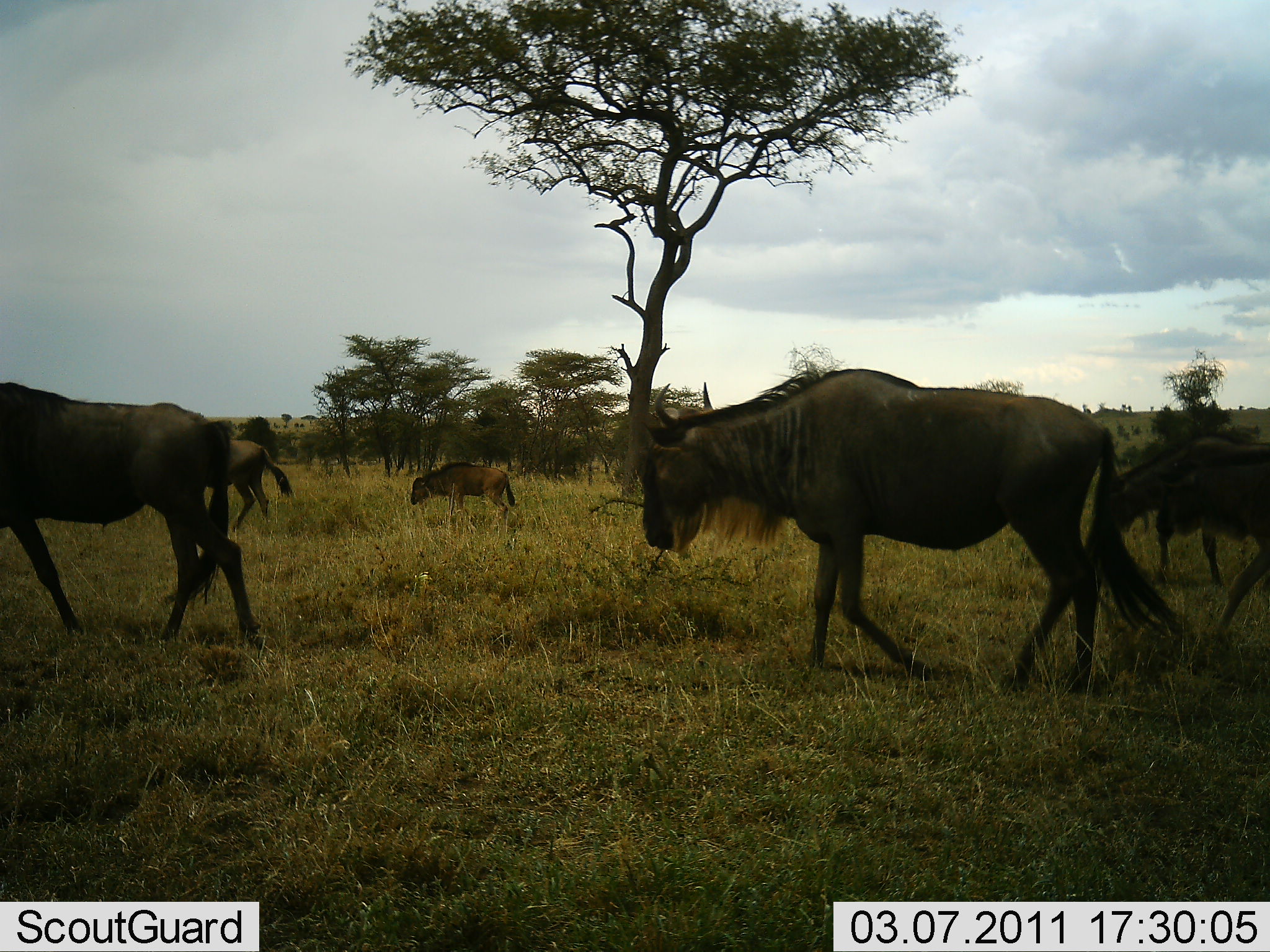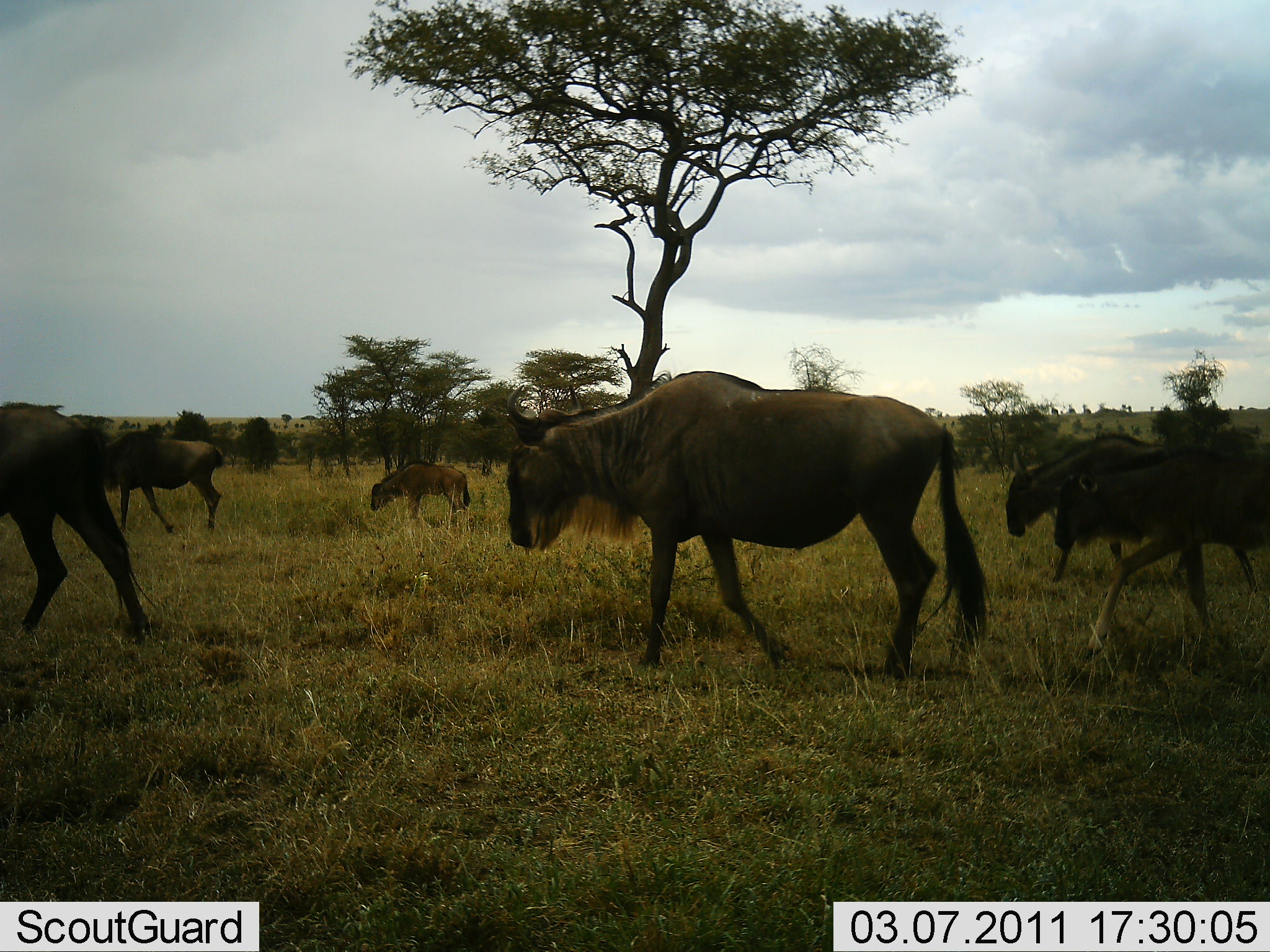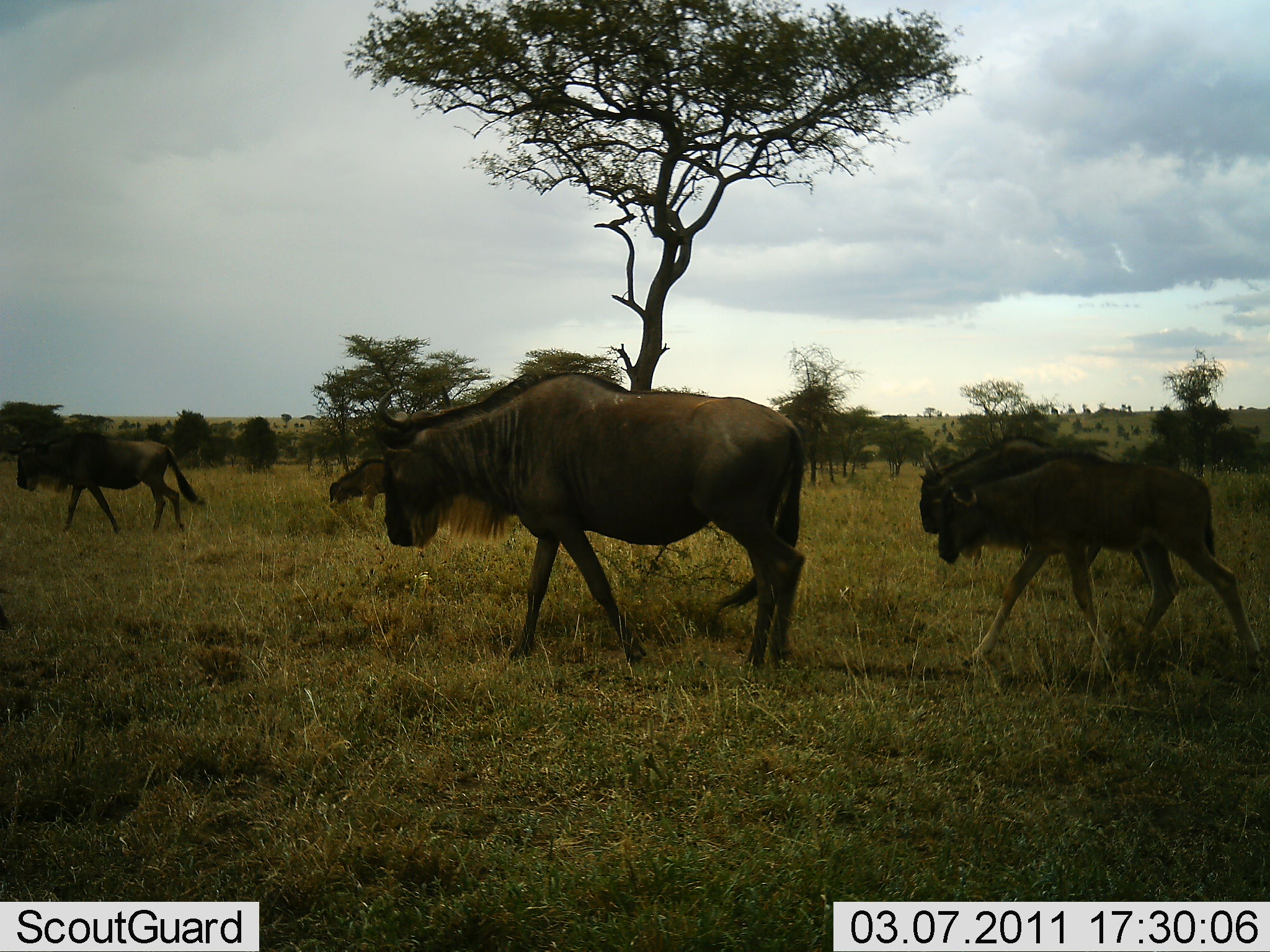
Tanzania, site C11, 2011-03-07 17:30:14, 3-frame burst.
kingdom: Animalia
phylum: Chordata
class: Mammalia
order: Artiodactyla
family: Bovidae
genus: Connochaetes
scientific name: Connochaetes taurinus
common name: blue wildebeest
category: wildebeest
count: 6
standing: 0%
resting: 0%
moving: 100%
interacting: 0%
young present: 30%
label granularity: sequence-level